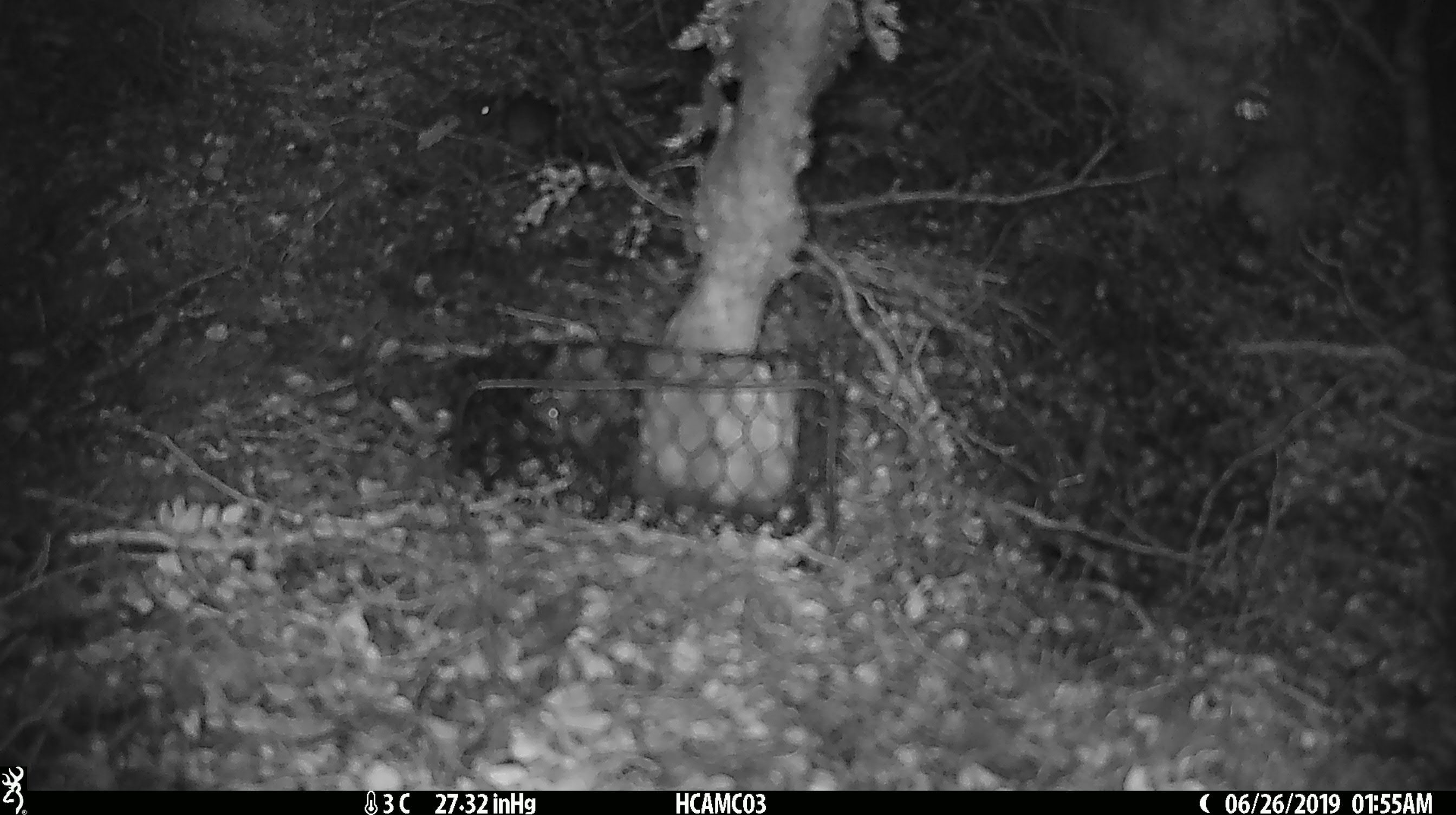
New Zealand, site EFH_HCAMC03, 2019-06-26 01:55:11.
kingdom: Animalia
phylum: Chordata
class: Mammalia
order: Rodentia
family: Muridae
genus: Mus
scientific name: Mus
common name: mouse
Mouse (Mus).